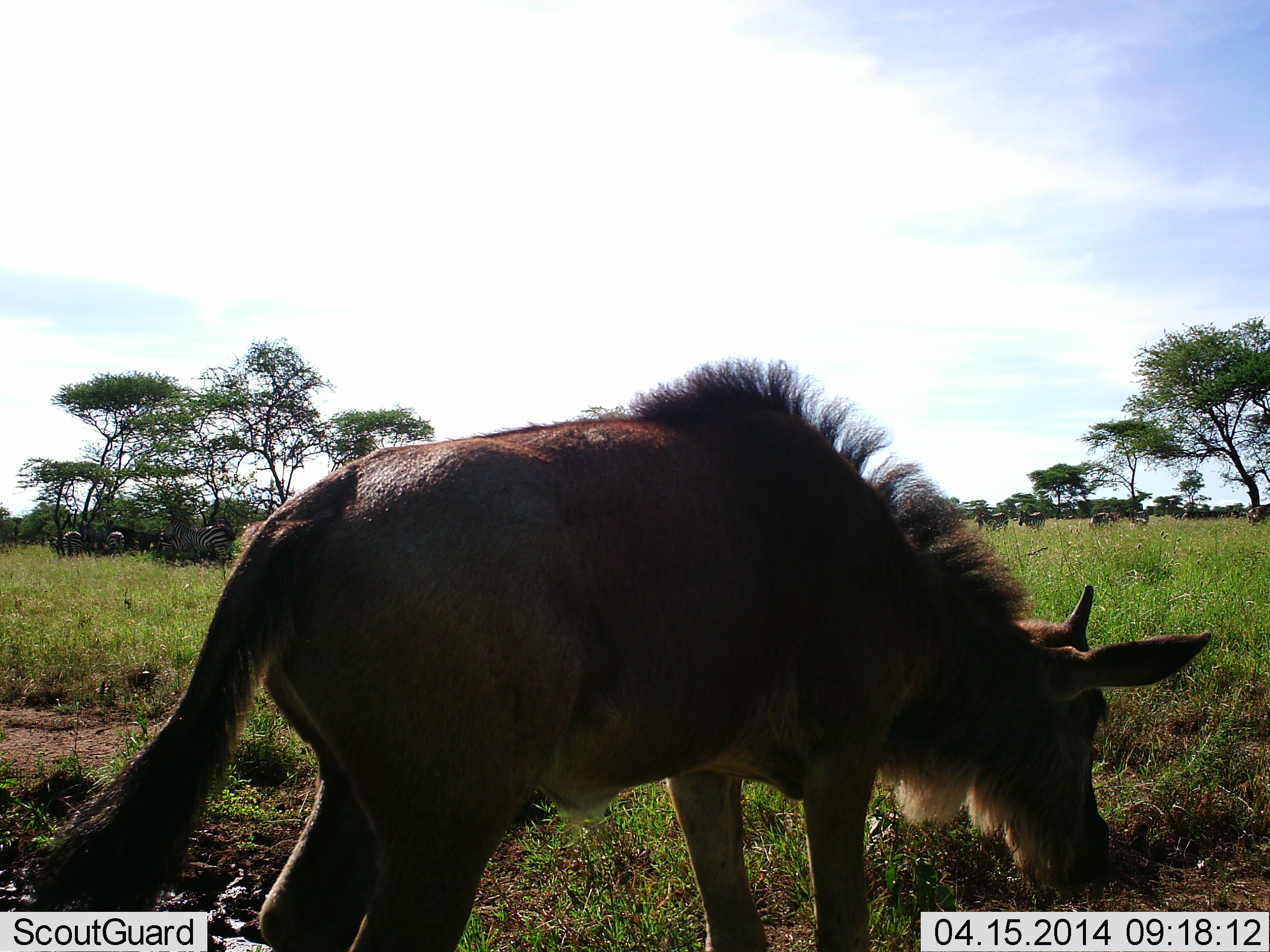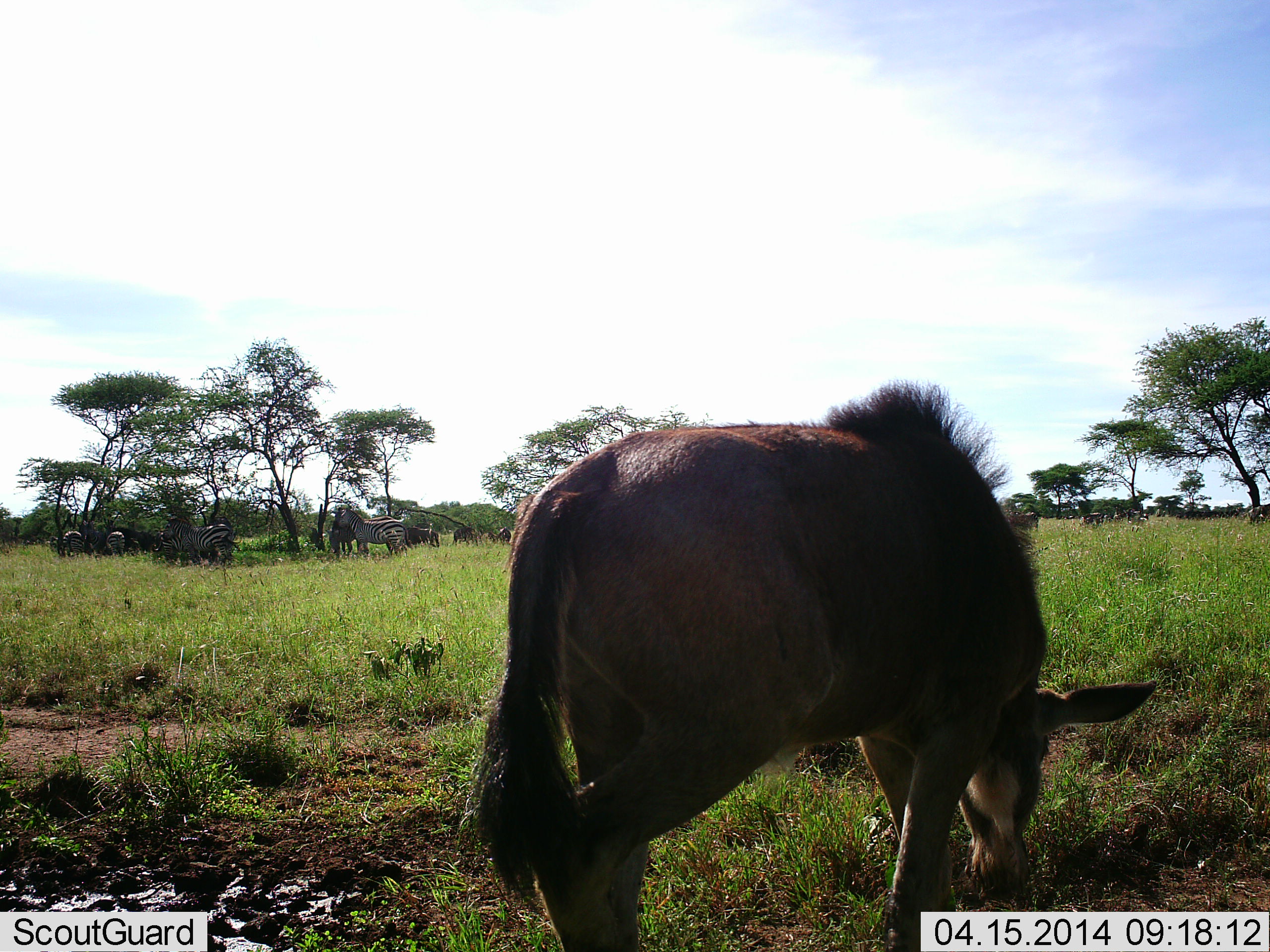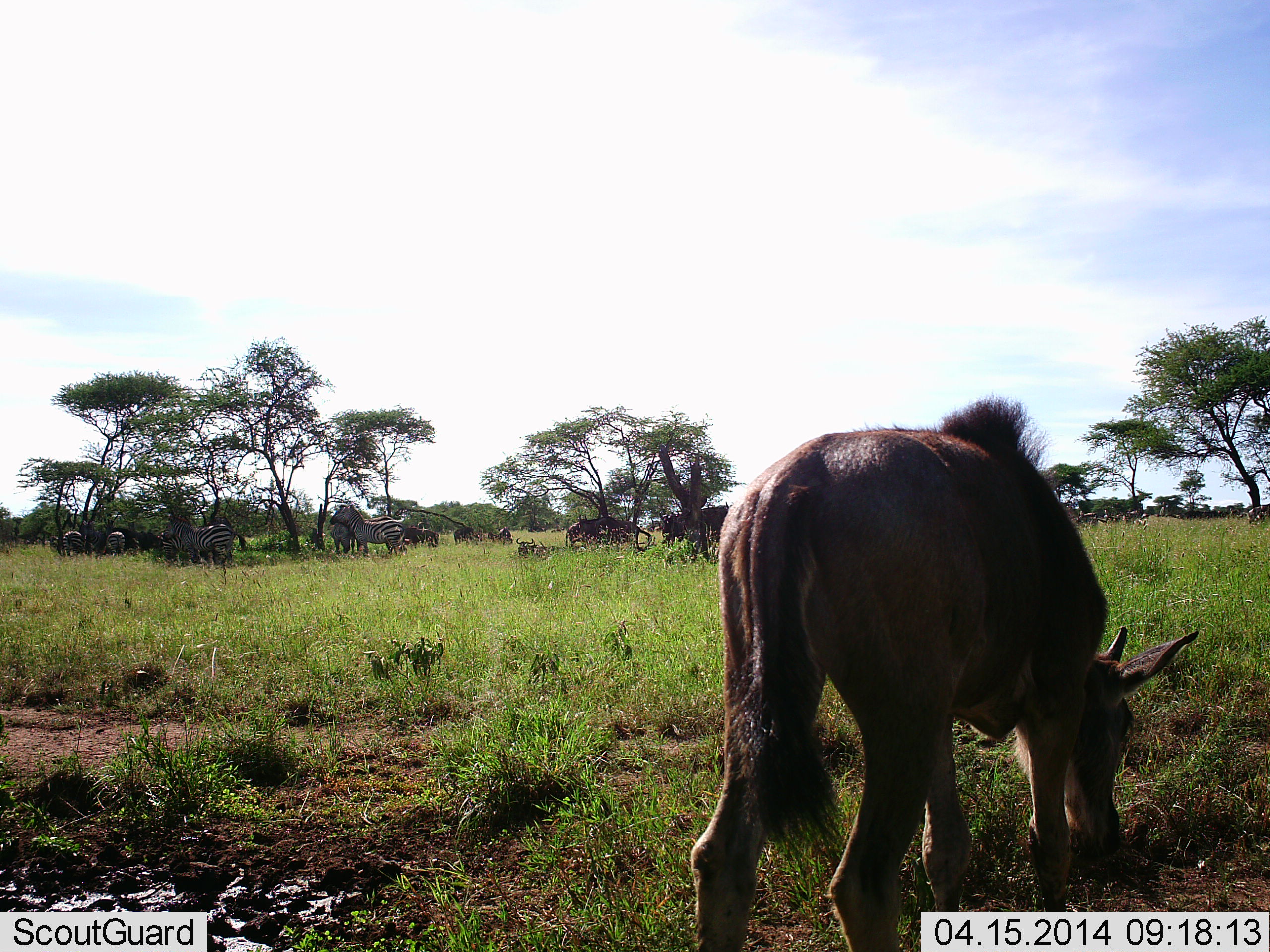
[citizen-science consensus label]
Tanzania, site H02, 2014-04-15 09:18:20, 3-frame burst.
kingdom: Animalia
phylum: Chordata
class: Mammalia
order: Artiodactyla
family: Bovidae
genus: Connochaetes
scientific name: Connochaetes taurinus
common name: blue wildebeest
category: wildebeest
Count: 7.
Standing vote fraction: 43%.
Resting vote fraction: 0%.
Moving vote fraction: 50%.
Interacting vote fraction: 0%.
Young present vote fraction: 50%.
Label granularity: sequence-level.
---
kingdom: Animalia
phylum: Chordata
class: Mammalia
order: Perissodactyla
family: Equidae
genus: Equus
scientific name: Equus quagga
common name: plains zebra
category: zebra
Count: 6.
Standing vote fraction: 100%.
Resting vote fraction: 9%.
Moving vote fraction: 9%.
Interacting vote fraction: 9%.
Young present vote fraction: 0%.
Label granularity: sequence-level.